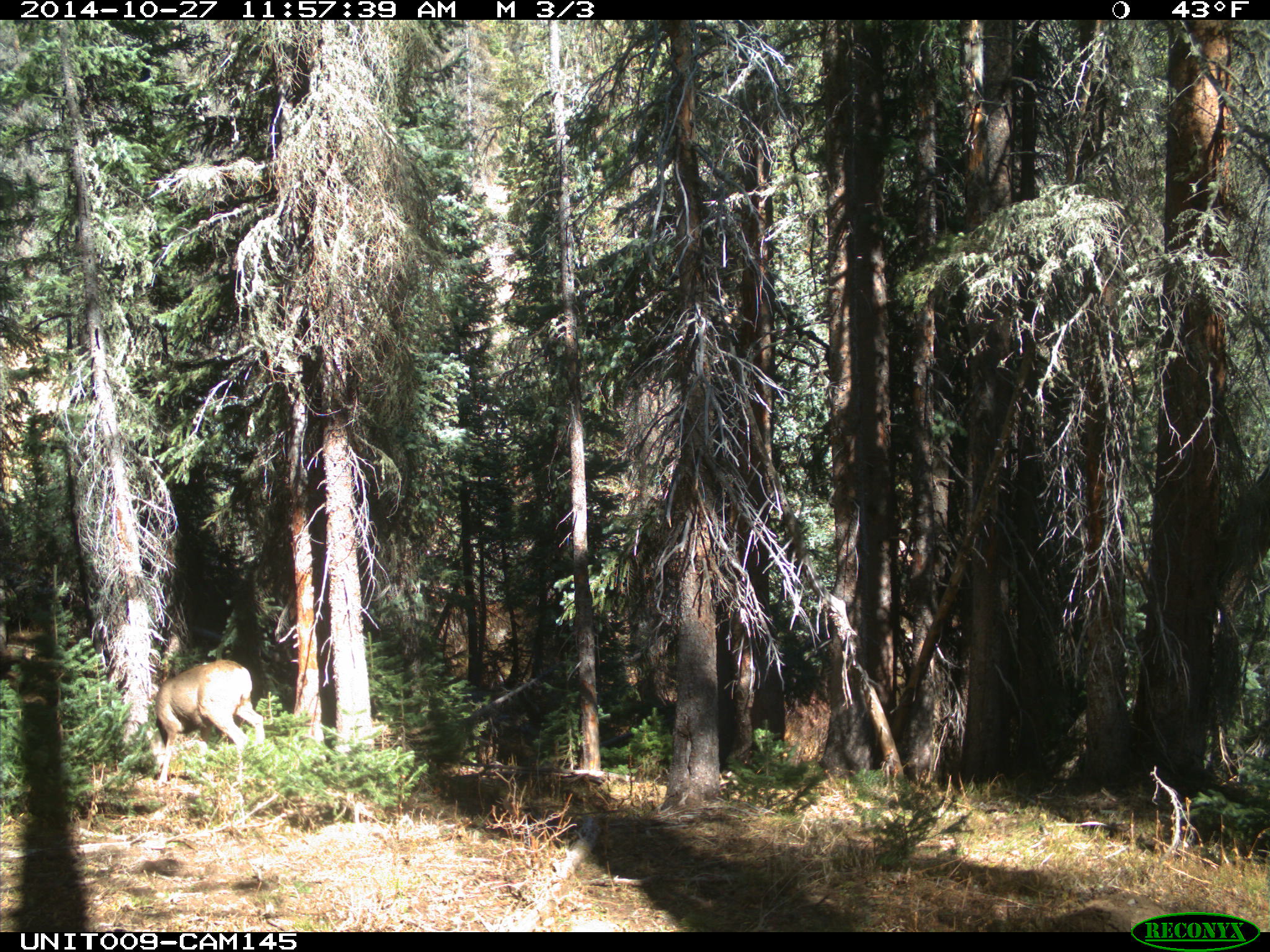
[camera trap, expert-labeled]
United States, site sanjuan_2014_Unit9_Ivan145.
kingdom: Animalia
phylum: Chordata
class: Mammalia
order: Artiodactyla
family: Cervidae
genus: Odocoileus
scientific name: Odocoileus hemionus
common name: mule deer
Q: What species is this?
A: Odocoileus hemionus (mule deer).